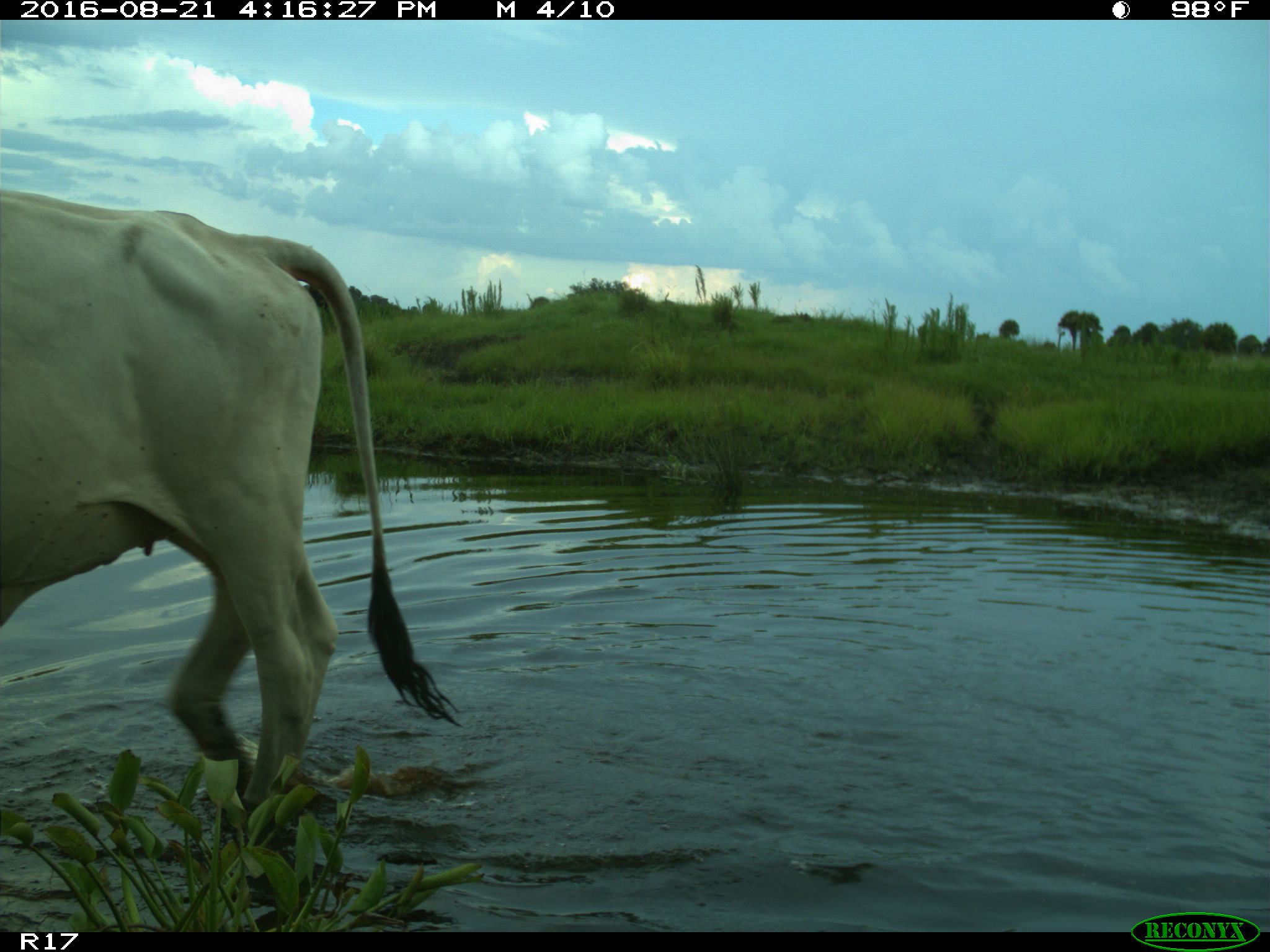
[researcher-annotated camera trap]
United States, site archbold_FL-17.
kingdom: Animalia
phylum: Chordata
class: Mammalia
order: Artiodactyla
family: Bovidae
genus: Bos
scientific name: Bos taurus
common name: domestic cow